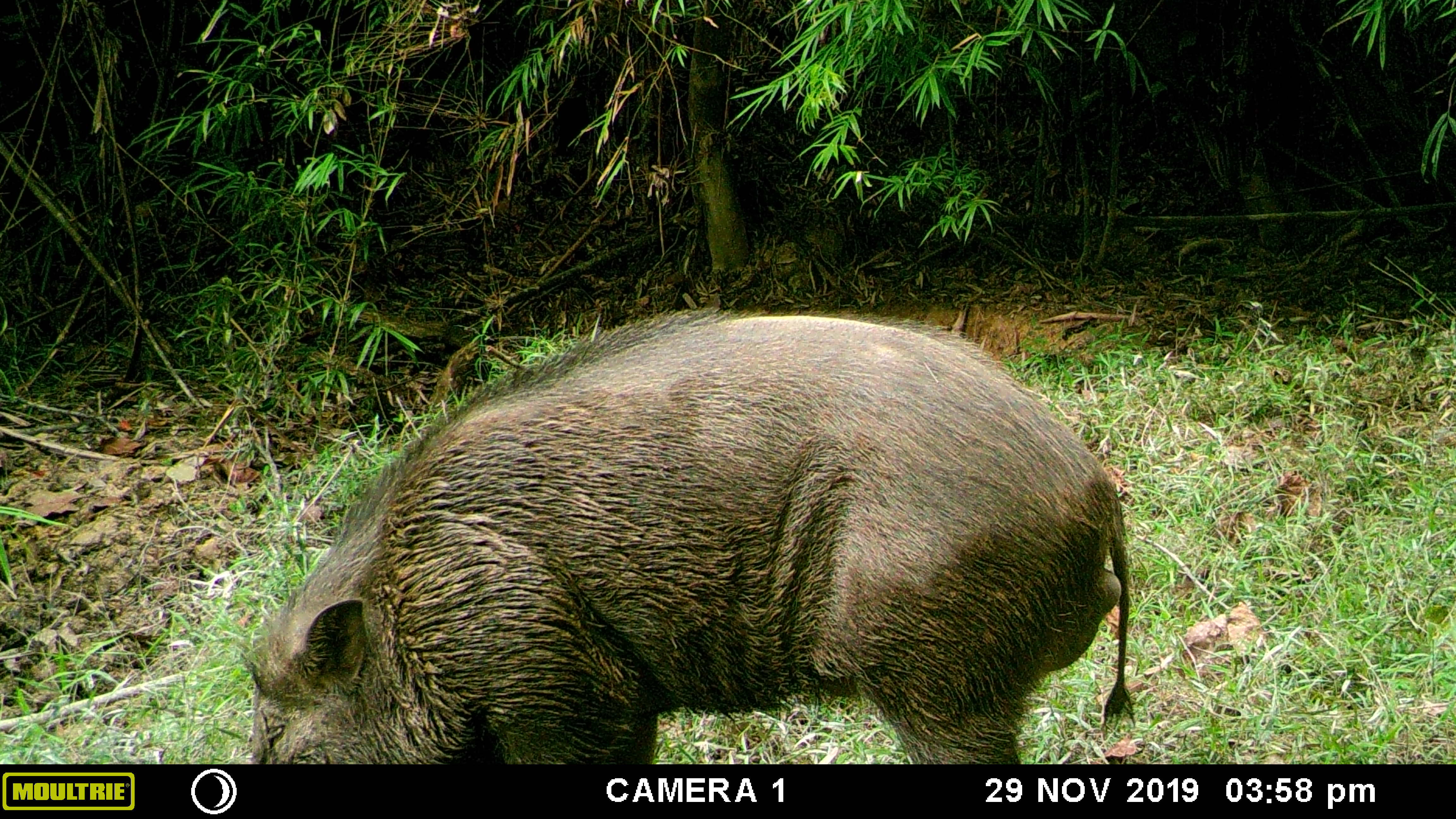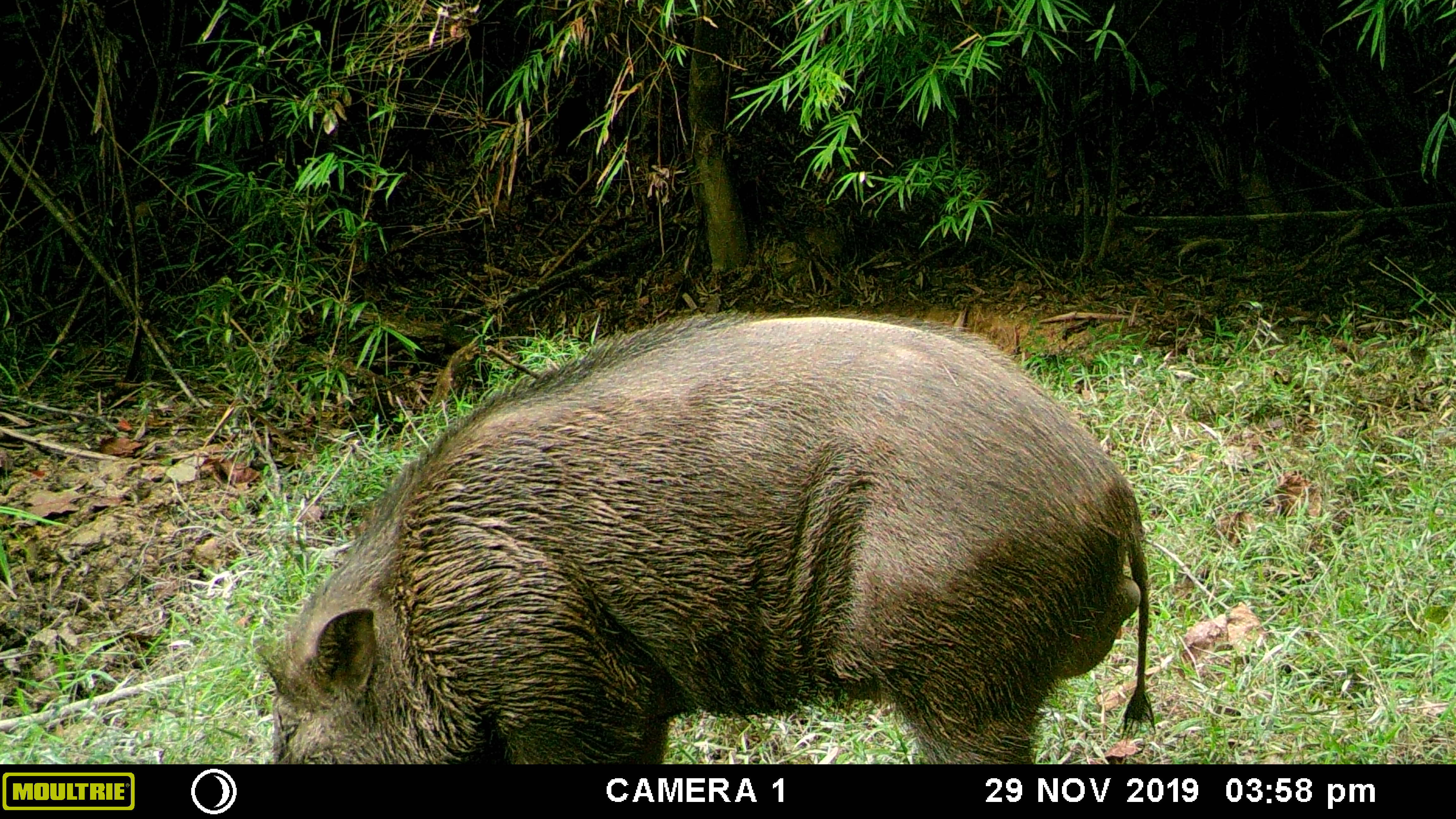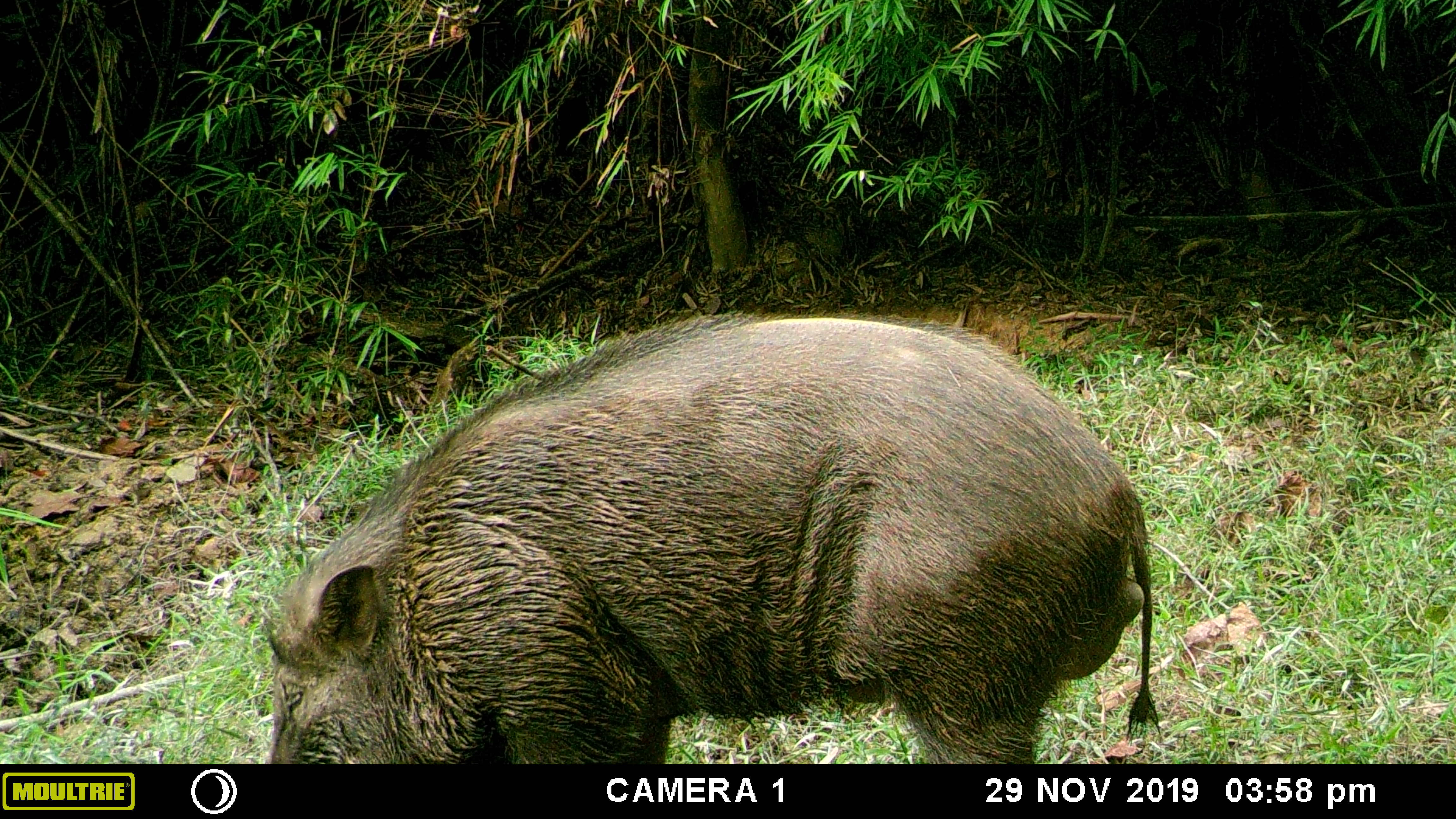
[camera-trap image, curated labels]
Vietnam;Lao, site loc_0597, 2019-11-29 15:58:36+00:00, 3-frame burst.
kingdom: Animalia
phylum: Chordata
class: Mammalia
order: Artiodactyla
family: Suidae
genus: Sus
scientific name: Sus scrofa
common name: eurasian wild pig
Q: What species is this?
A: Eurasian wild pig (Sus scrofa).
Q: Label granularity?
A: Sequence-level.